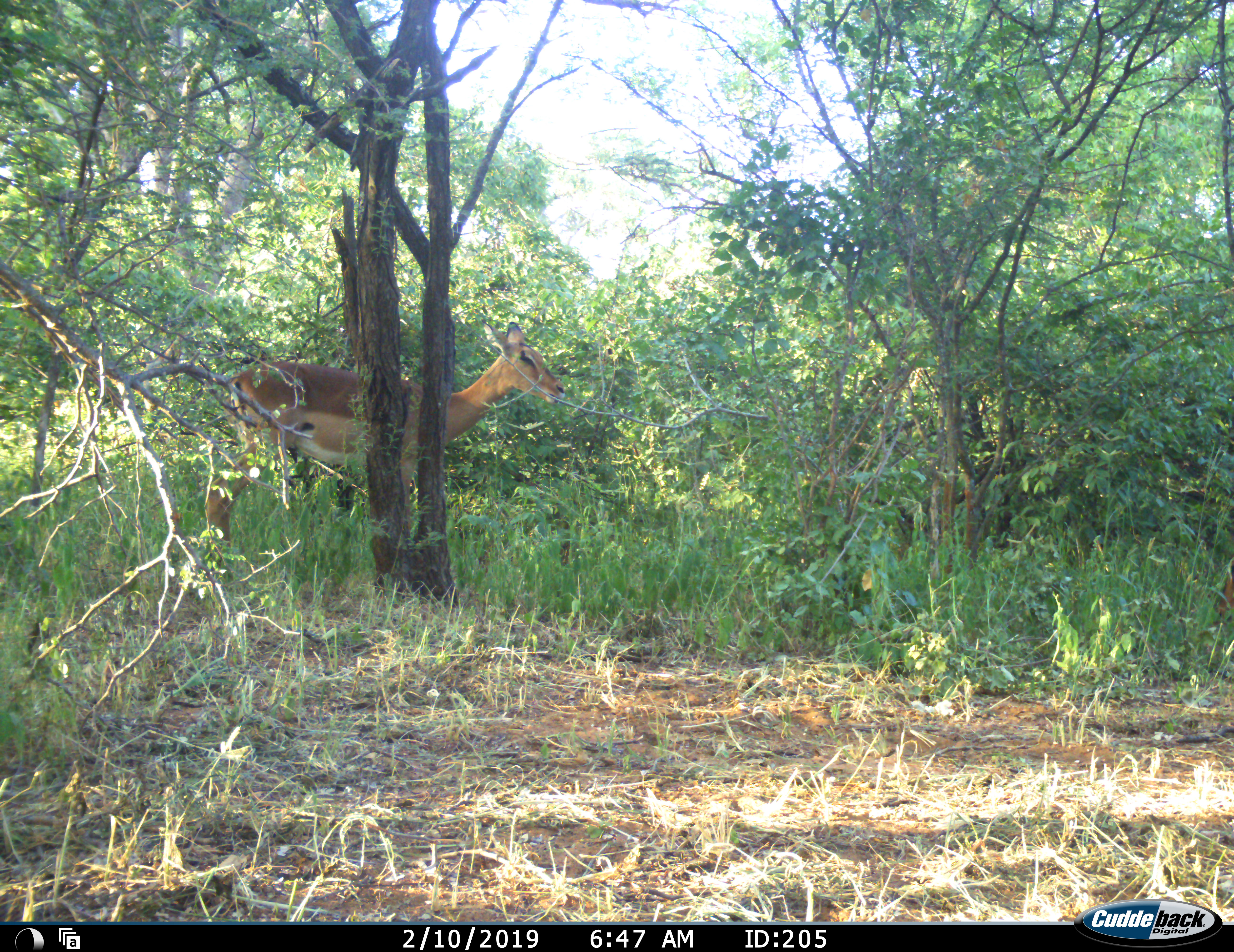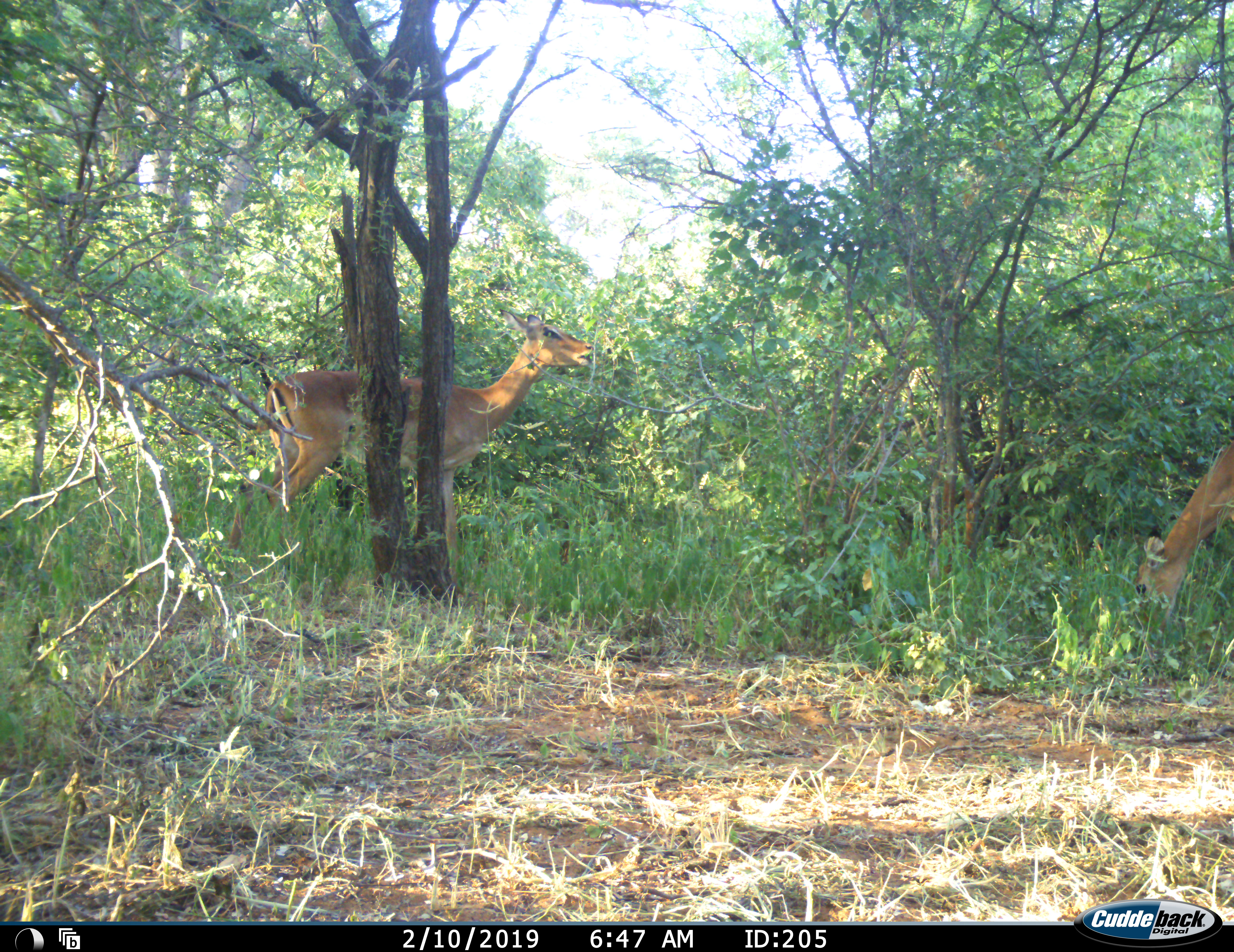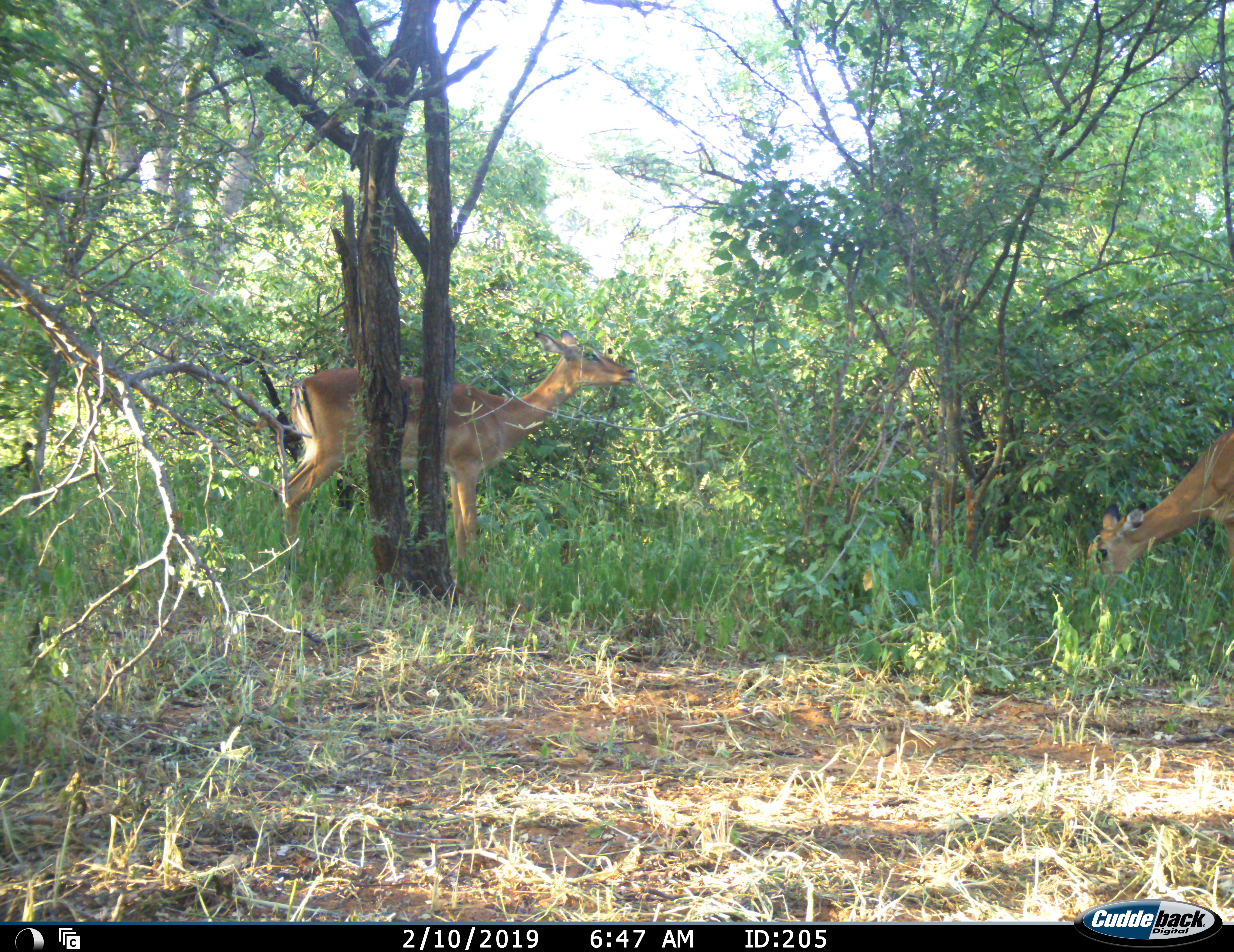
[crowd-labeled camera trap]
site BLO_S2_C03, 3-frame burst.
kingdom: Animalia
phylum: Chordata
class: Mammalia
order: Artiodactyla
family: Bovidae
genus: Aepyceros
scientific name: Aepyceros melampus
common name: impala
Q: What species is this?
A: Impala (Aepyceros melampus).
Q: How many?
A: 2.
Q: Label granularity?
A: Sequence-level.